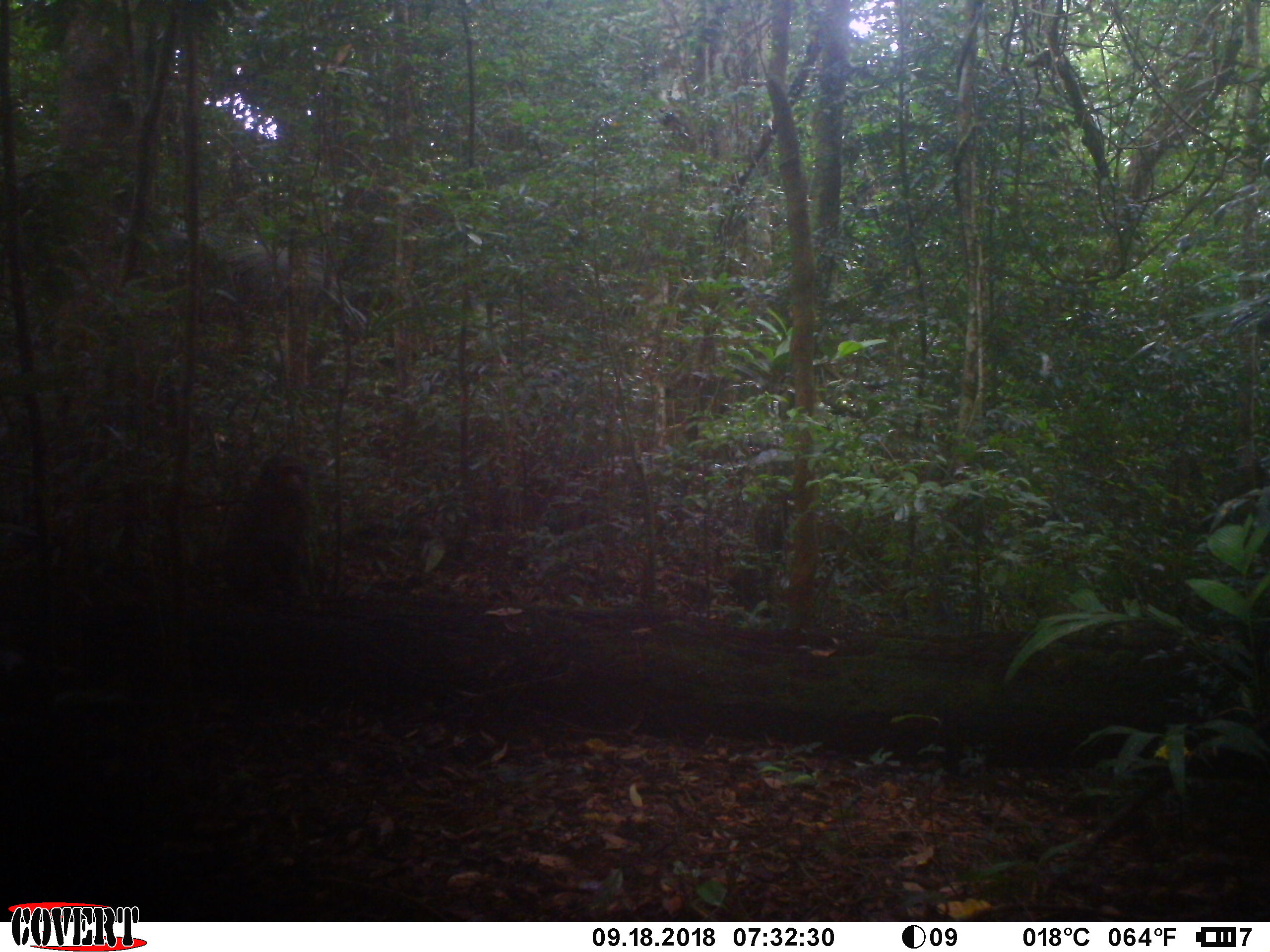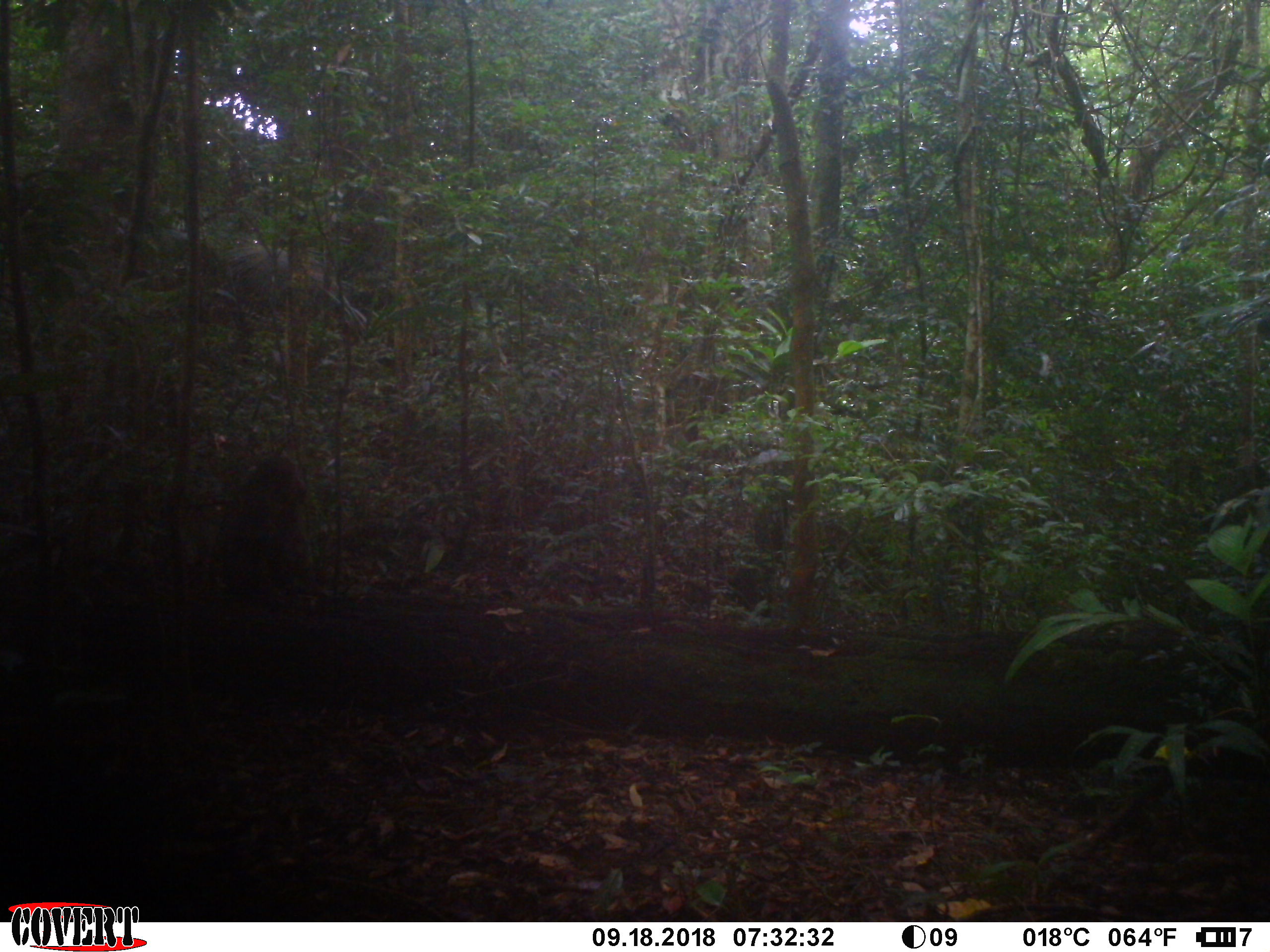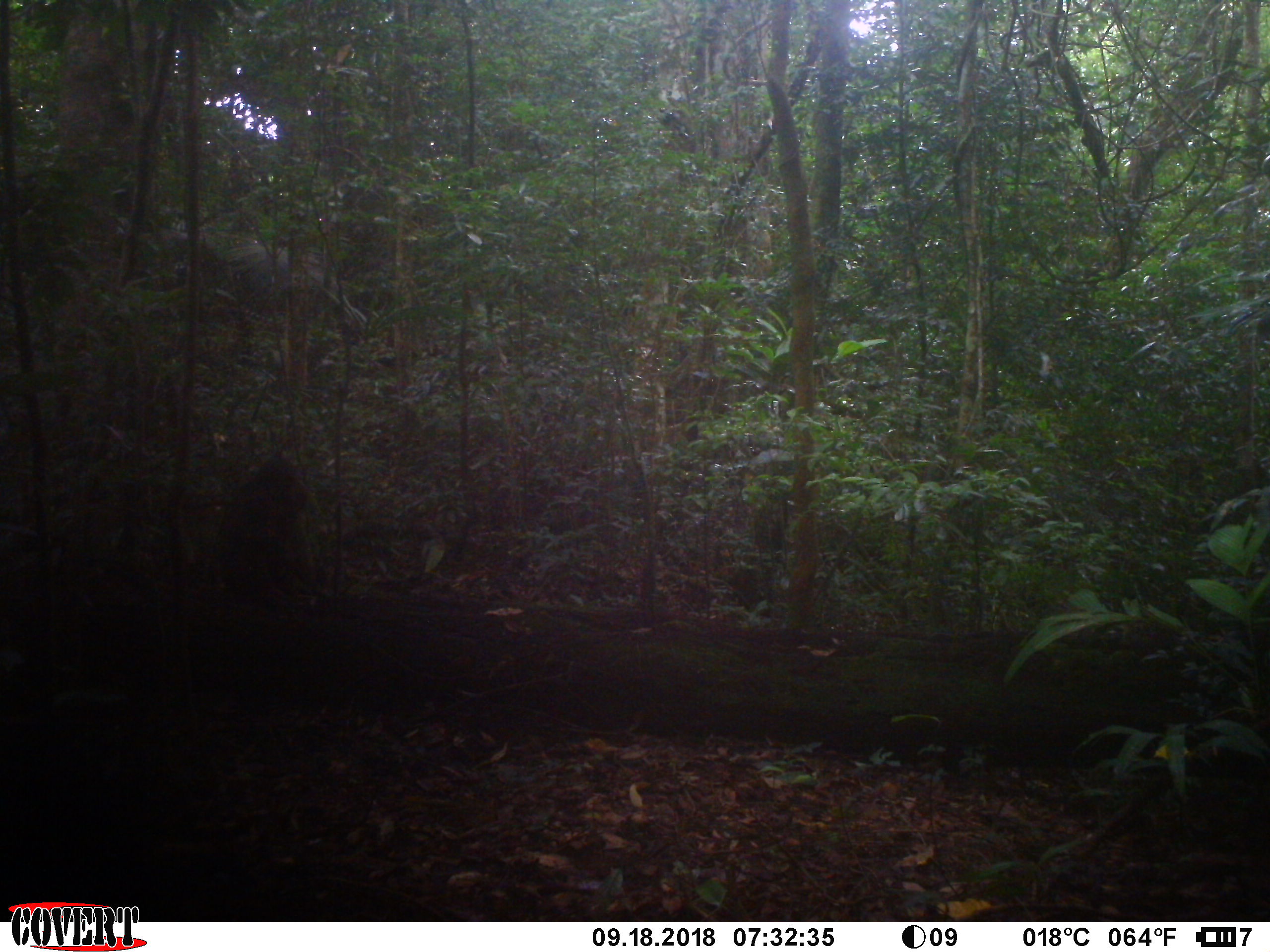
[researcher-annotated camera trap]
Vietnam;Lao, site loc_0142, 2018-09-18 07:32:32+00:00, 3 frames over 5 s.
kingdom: Animalia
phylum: Chordata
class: Mammalia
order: Primates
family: Cercopithecidae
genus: Macaca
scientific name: Macaca arctoides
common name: stump-tailed macaque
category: stump tailed macaque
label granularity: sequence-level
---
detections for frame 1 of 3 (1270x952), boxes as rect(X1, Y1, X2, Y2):
stump tailed macaque: rect(225, 450, 320, 606)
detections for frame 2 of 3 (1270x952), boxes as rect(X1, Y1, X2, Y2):
stump tailed macaque: rect(212, 452, 317, 597)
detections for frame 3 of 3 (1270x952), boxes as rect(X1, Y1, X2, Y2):
stump tailed macaque: rect(216, 443, 325, 600)